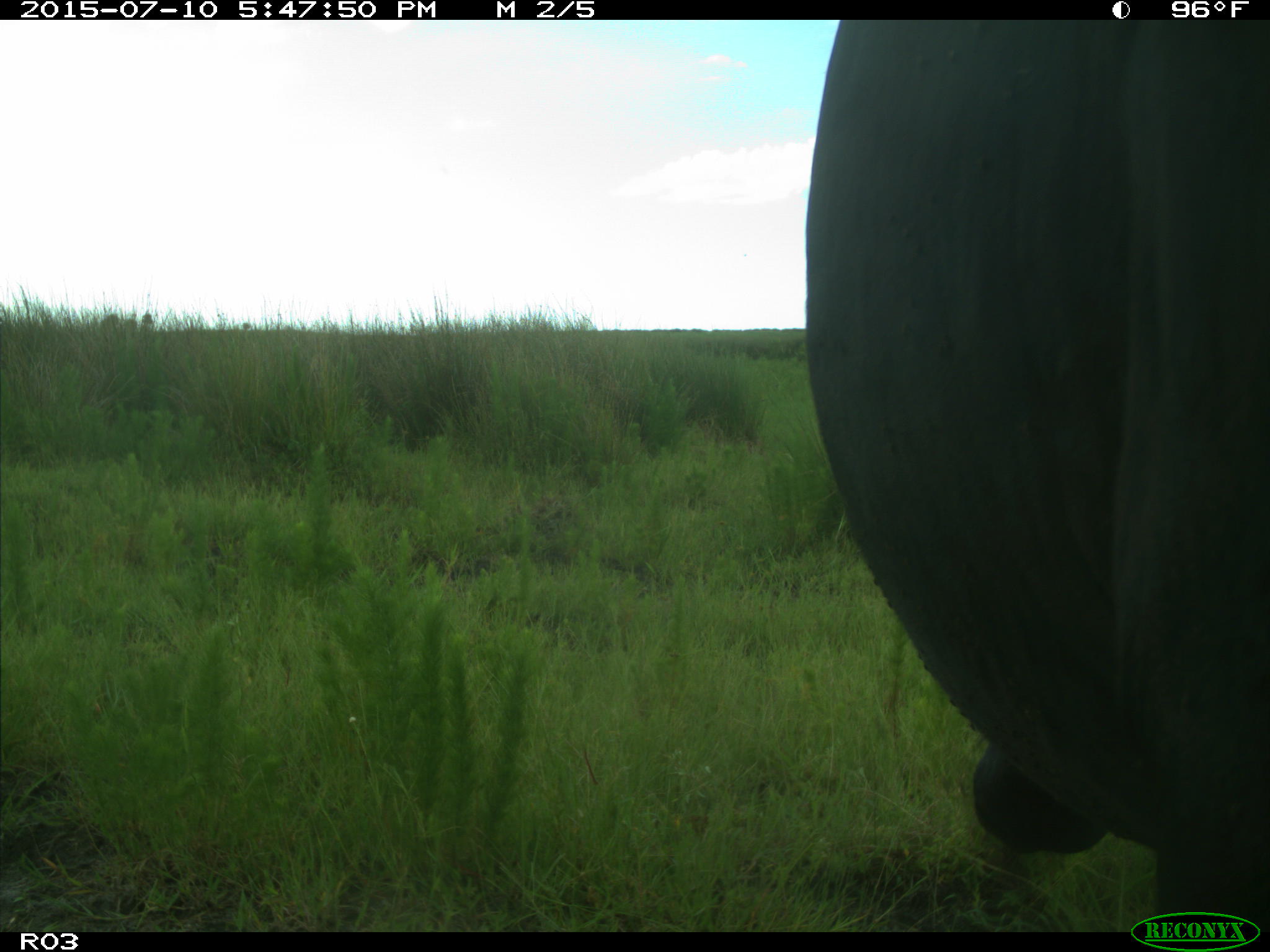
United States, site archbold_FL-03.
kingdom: Animalia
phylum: Chordata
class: Mammalia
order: Artiodactyla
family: Bovidae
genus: Bos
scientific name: Bos taurus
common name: domestic cow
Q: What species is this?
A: Bos taurus (domestic cow).